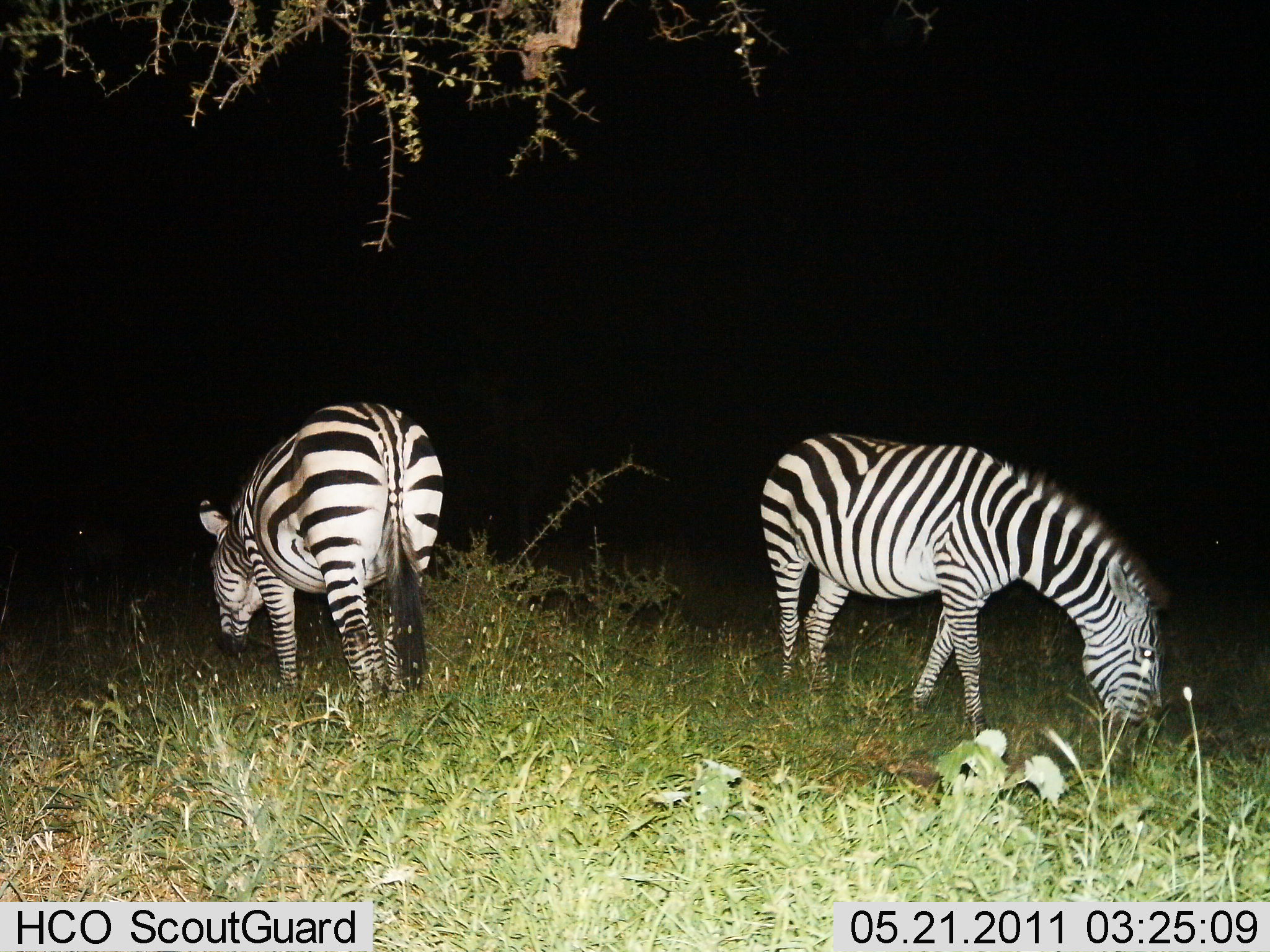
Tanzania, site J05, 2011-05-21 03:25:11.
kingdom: Animalia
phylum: Chordata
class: Mammalia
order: Perissodactyla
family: Equidae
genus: Equus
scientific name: Equus quagga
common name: plains zebra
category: zebra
Zebra (plains zebra) (Equus quagga), count 2. Behavior (volunteer vote fractions): standing 30%, resting 0%, moving 0%, interacting 0%. Young present (vote fraction): 0%. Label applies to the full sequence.